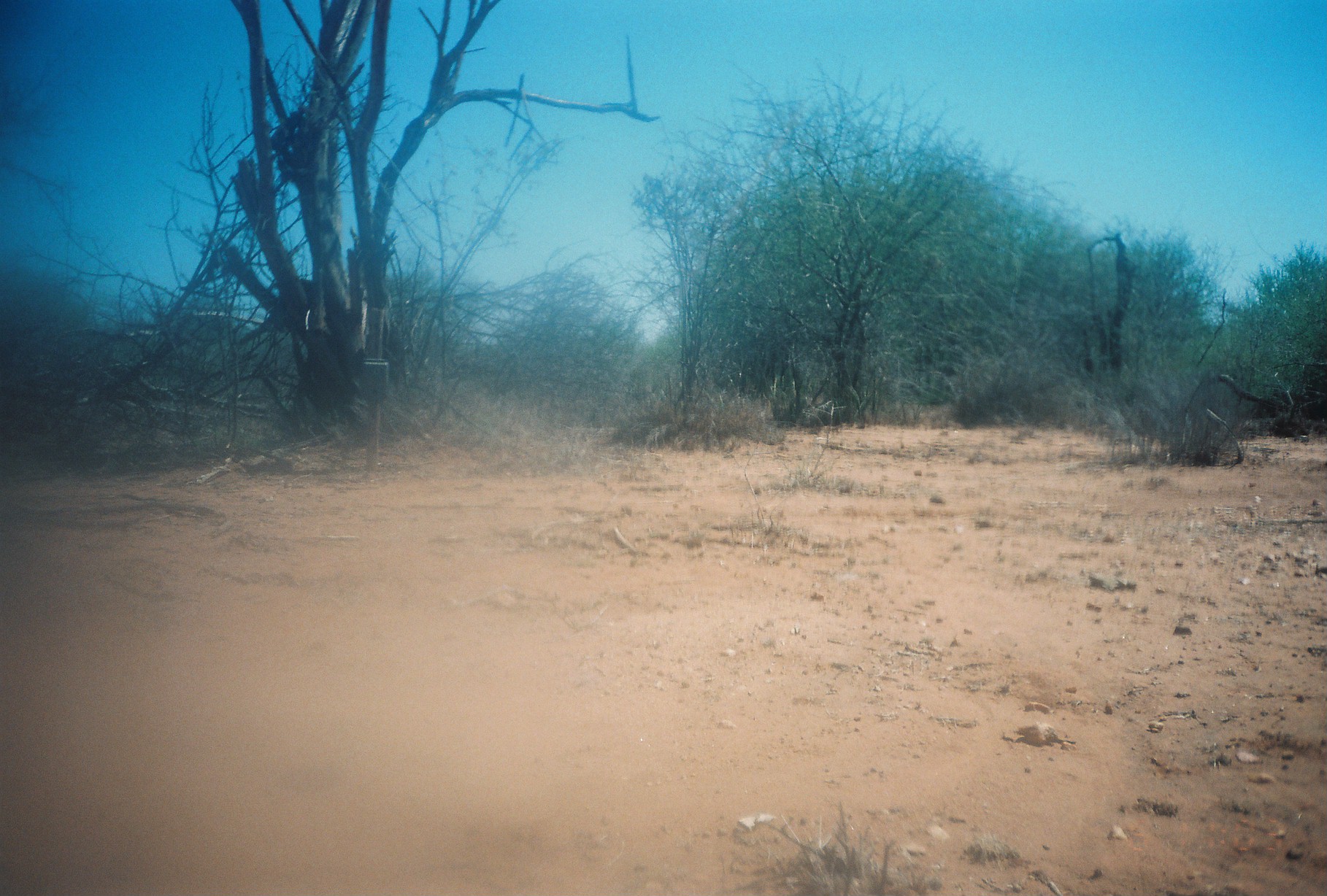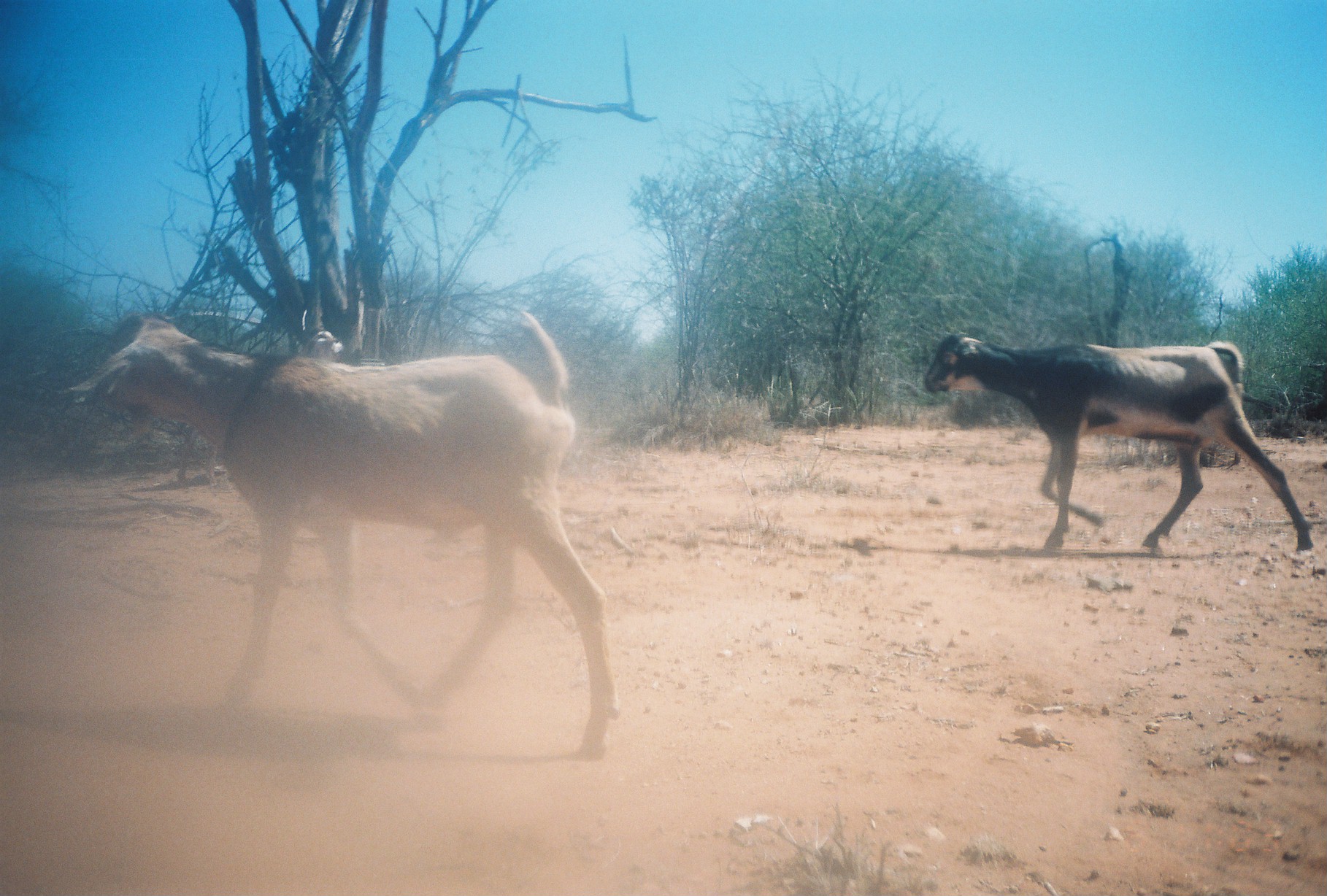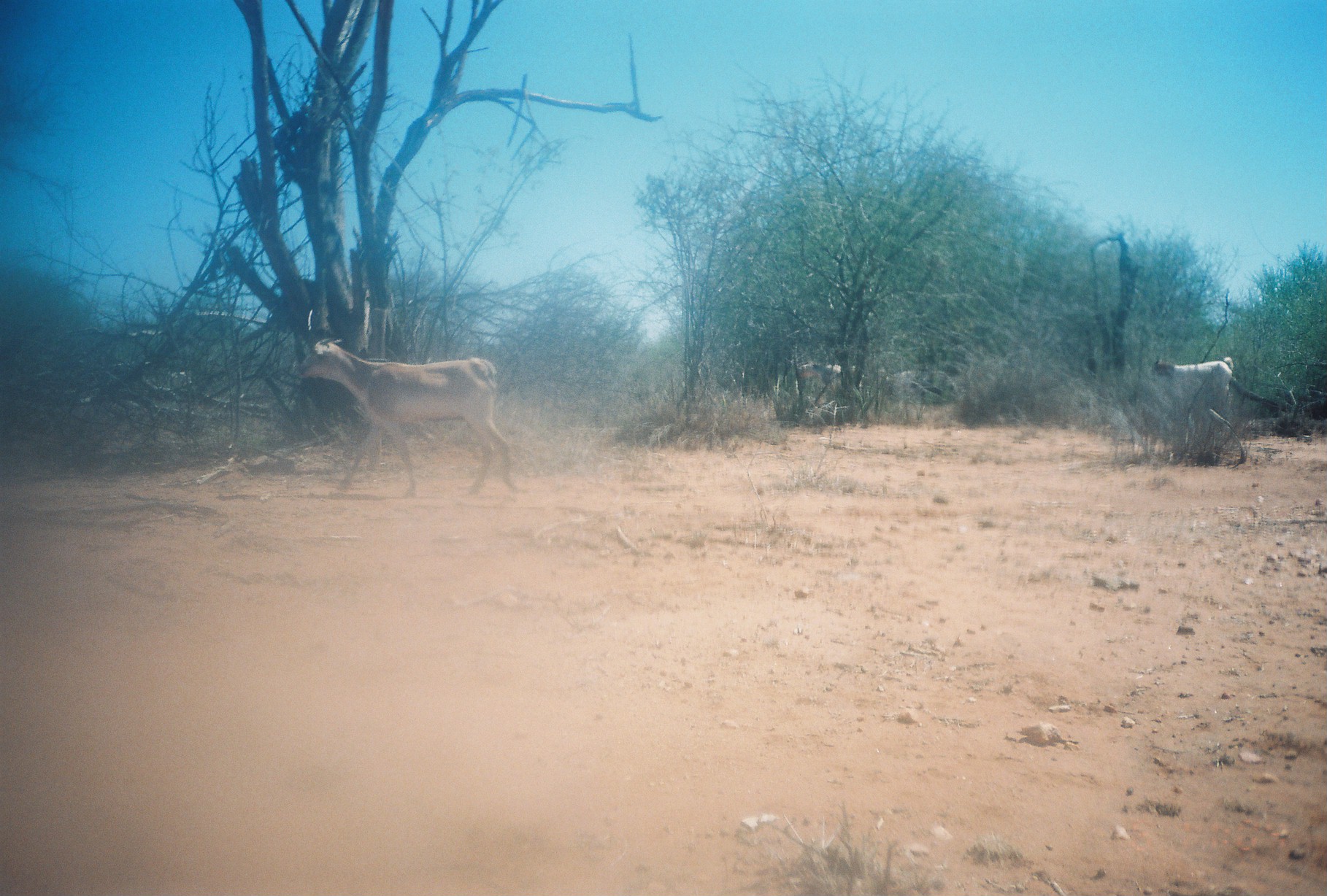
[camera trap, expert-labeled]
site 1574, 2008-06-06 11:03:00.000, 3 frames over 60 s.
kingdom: Animalia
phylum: Chordata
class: Mammalia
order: Artiodactyla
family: Bovidae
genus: Capra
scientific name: Capra aegagrus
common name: wild goat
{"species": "Capra aegagrus (wild goat)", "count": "3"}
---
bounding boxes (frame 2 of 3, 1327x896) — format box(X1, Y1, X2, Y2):
capra aegagrus: box(59, 311, 619, 755); box(920, 333, 1311, 549)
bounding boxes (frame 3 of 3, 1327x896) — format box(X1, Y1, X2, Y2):
capra aegagrus: box(296, 335, 509, 496); box(1153, 357, 1234, 403); box(795, 359, 868, 400)